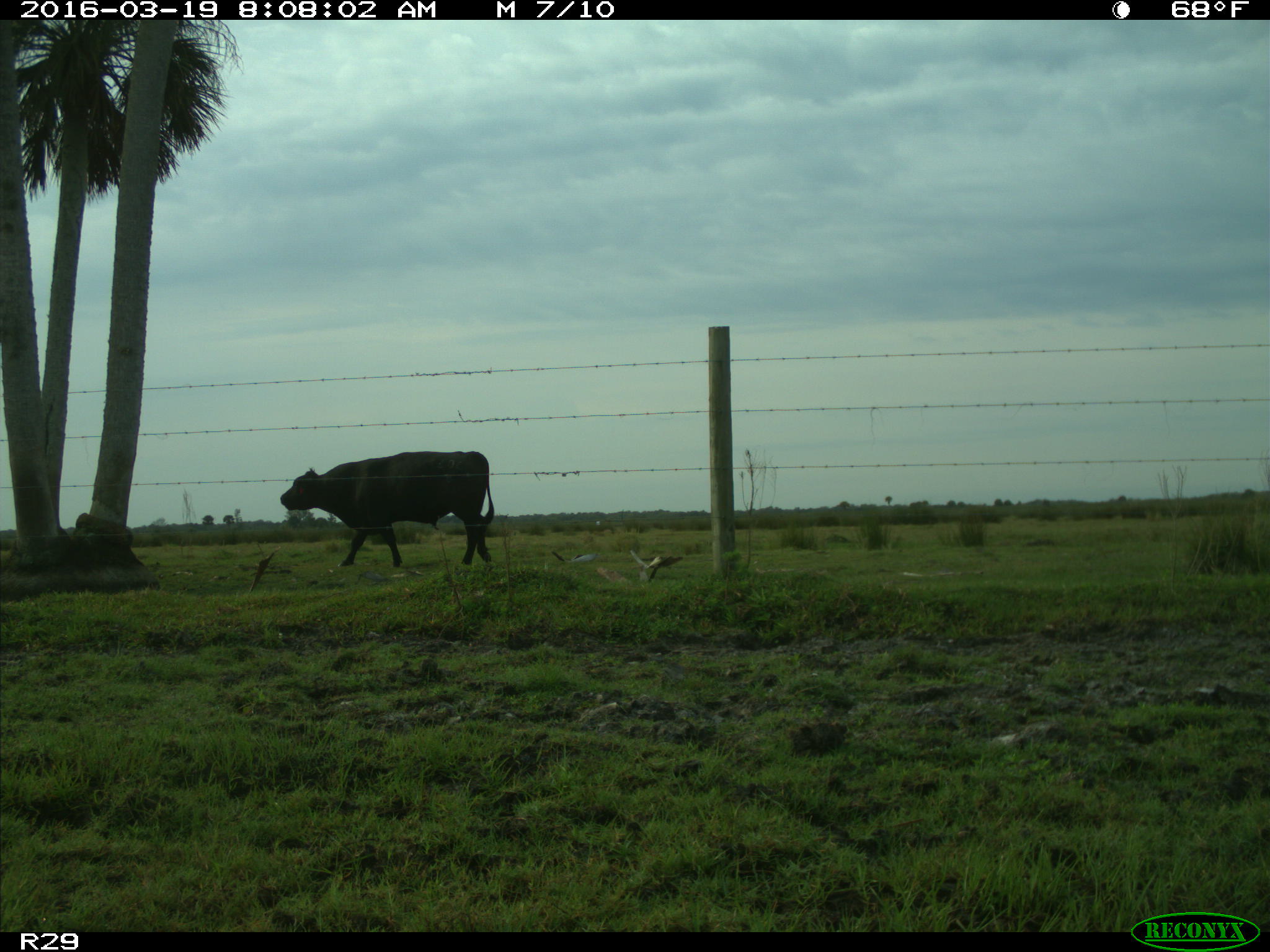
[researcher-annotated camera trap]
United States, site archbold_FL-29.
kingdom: Animalia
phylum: Chordata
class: Mammalia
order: Artiodactyla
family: Bovidae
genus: Bos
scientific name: Bos taurus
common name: domestic cow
Bos taurus (domestic cow).